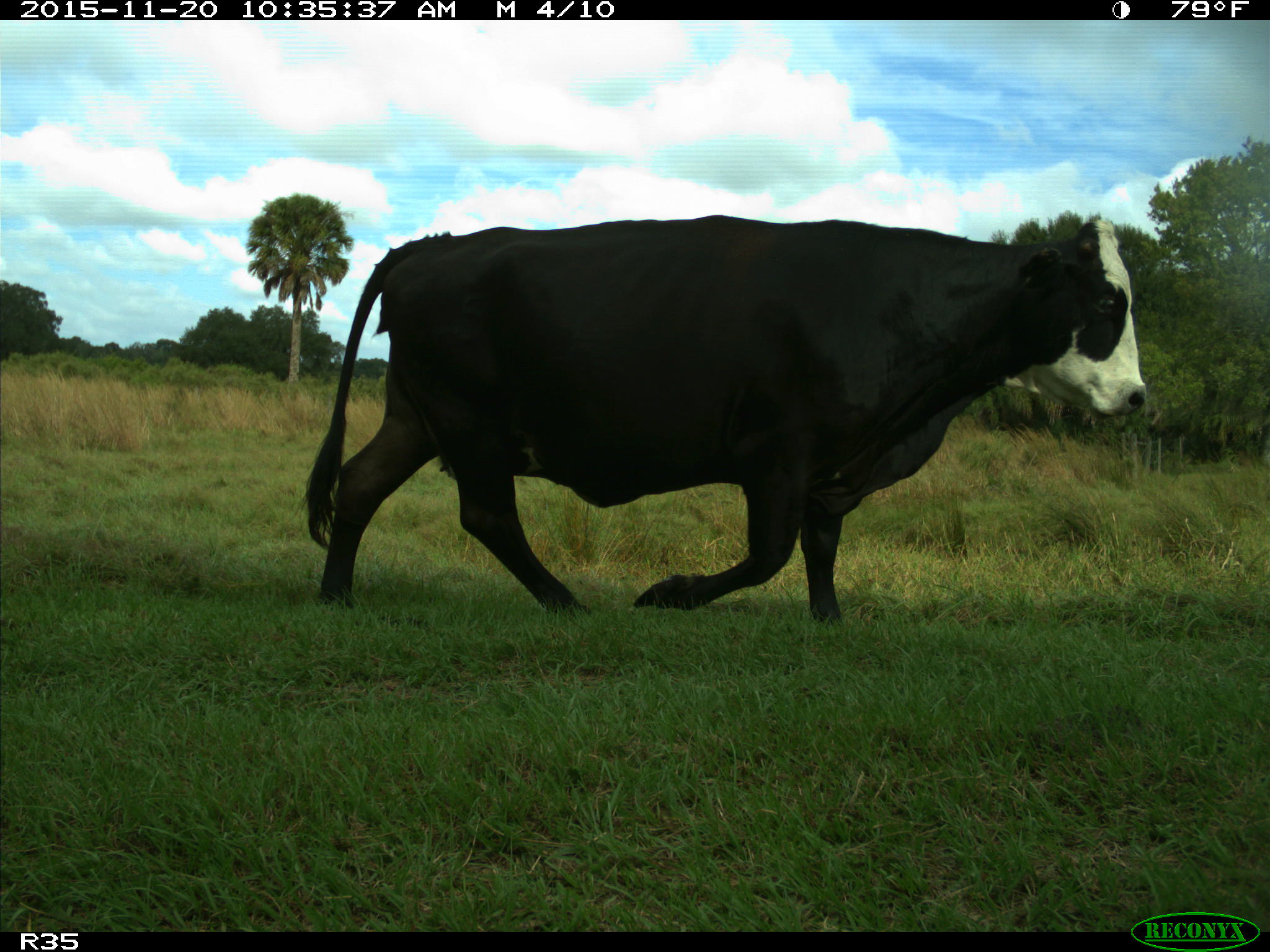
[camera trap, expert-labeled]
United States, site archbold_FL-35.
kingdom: Animalia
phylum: Chordata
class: Mammalia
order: Artiodactyla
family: Bovidae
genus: Bos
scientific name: Bos taurus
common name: domestic cow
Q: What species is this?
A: Bos taurus (domestic cow).